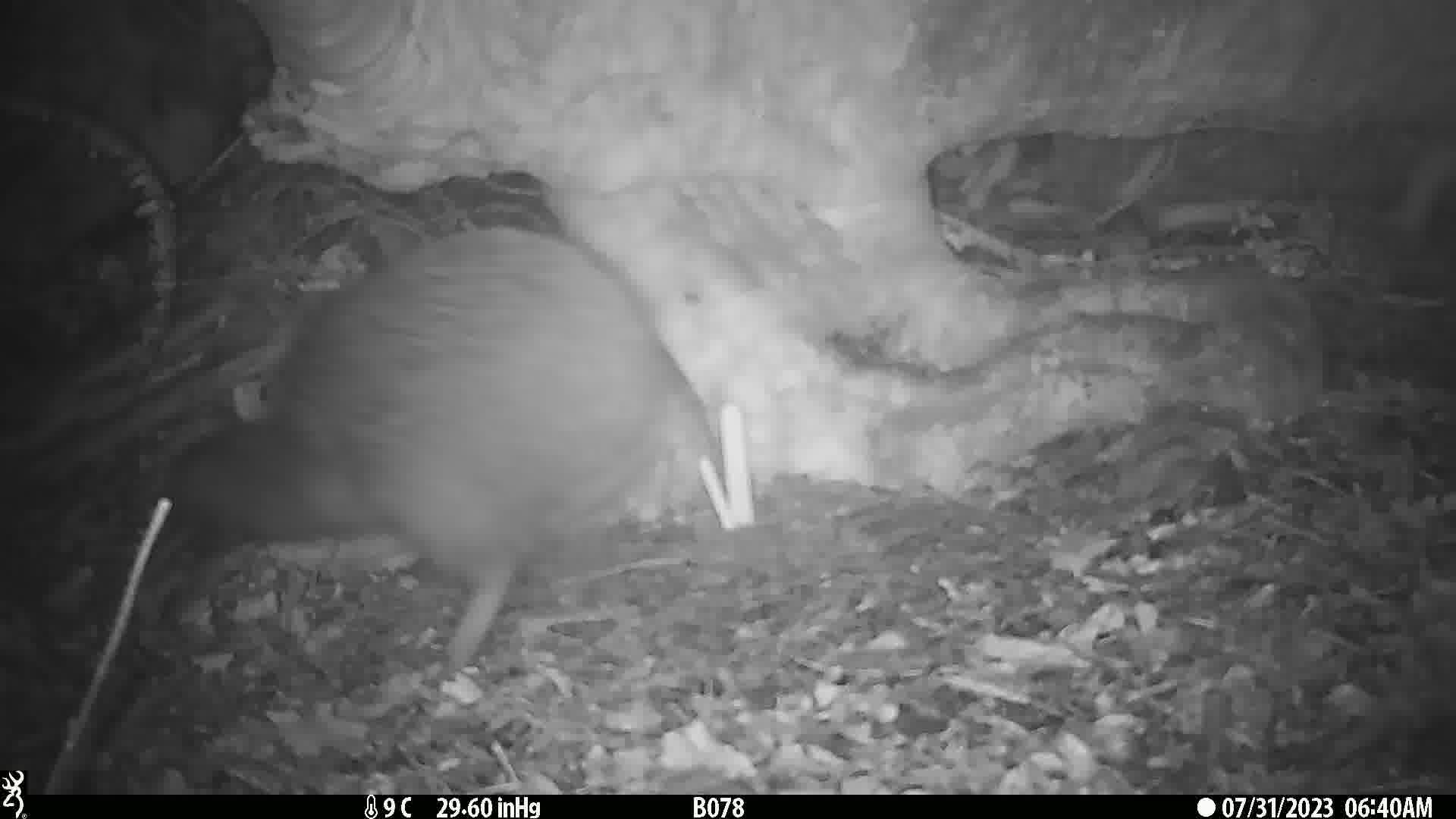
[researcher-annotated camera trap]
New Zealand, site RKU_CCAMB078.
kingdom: Animalia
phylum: Chordata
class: Aves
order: Apterygiformes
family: Apterygidae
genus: Apteryx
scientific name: Apteryx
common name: kiwi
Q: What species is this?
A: Kiwi (Apteryx).